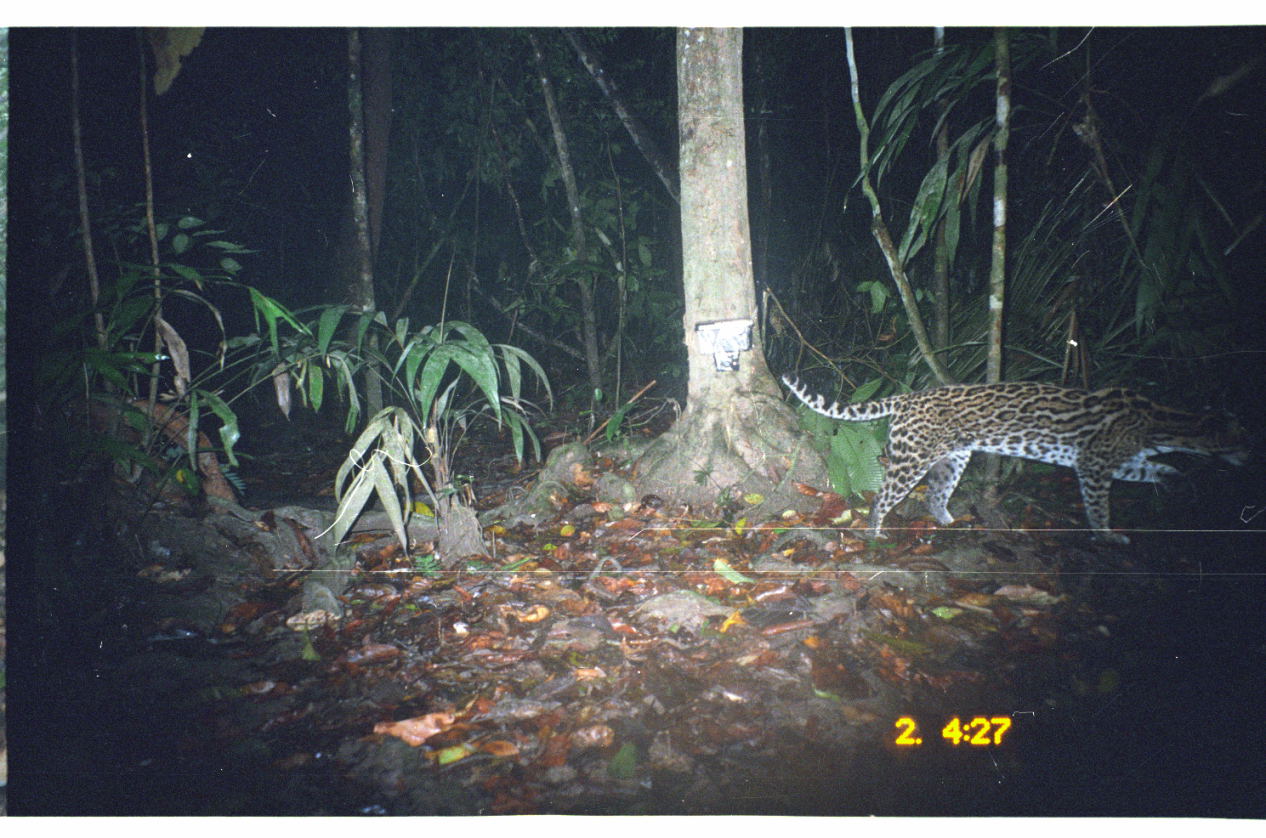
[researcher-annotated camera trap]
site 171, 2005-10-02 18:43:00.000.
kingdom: Animalia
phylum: Chordata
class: Mammalia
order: Carnivora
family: Felidae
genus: Leopardus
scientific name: Leopardus pardalis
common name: ocelot